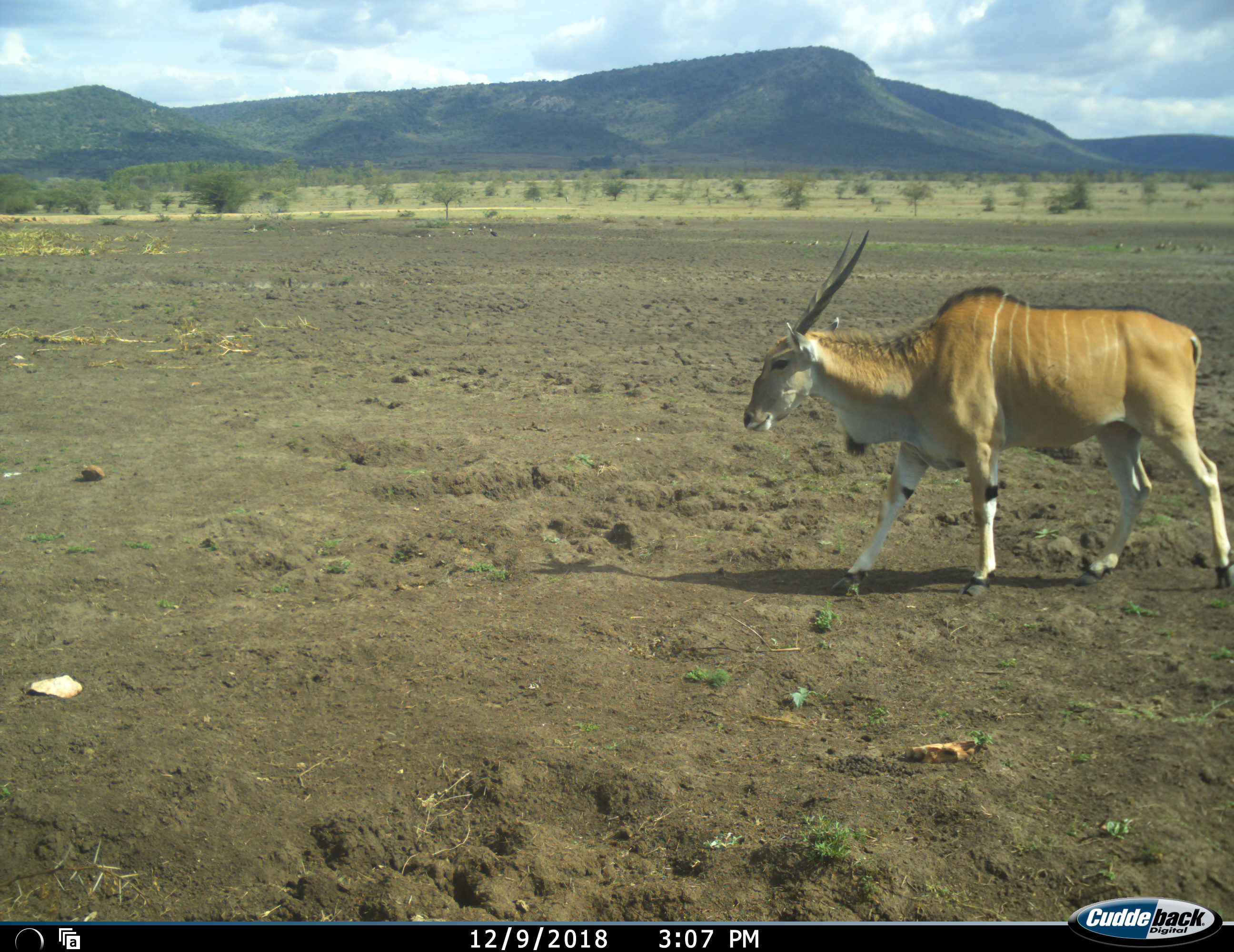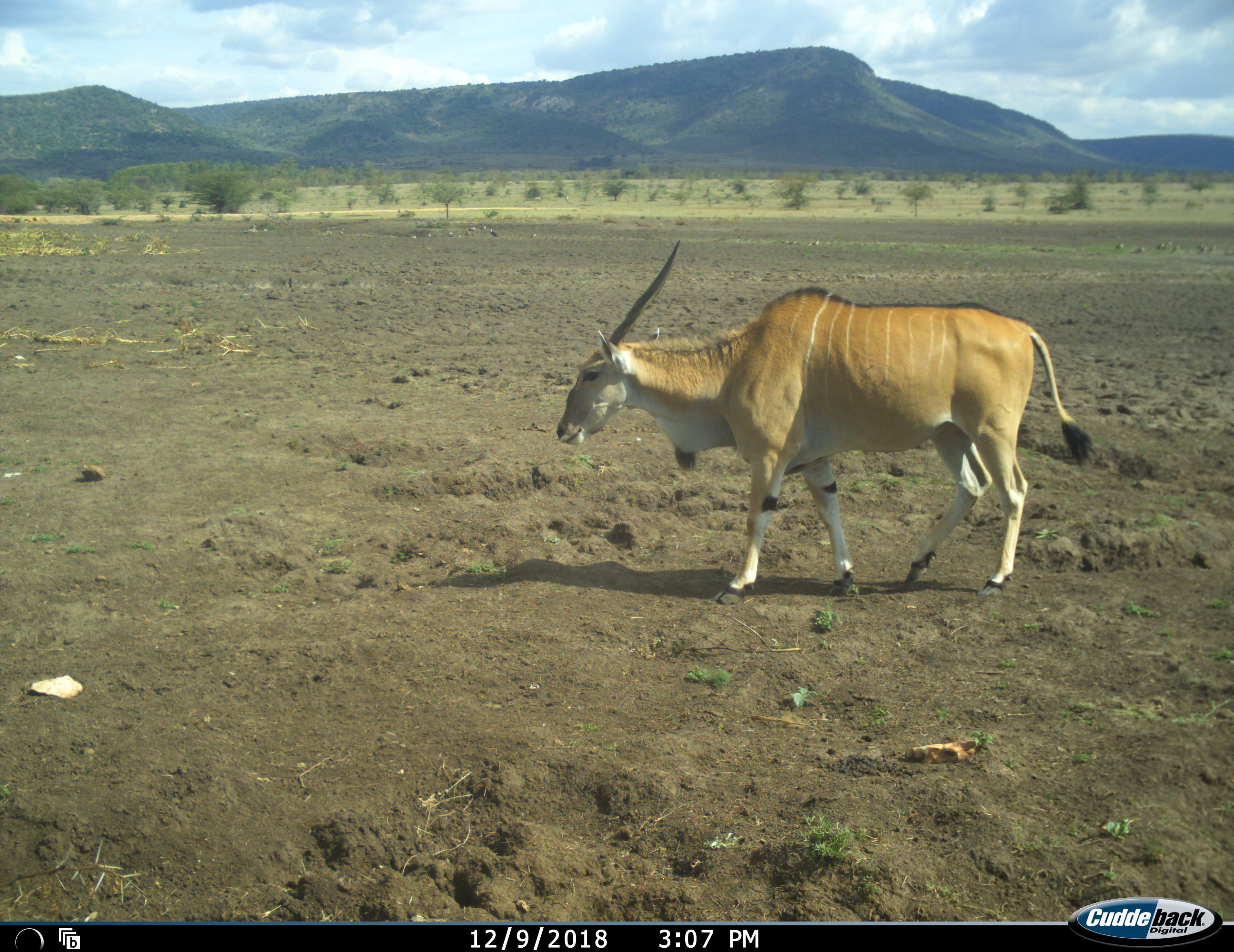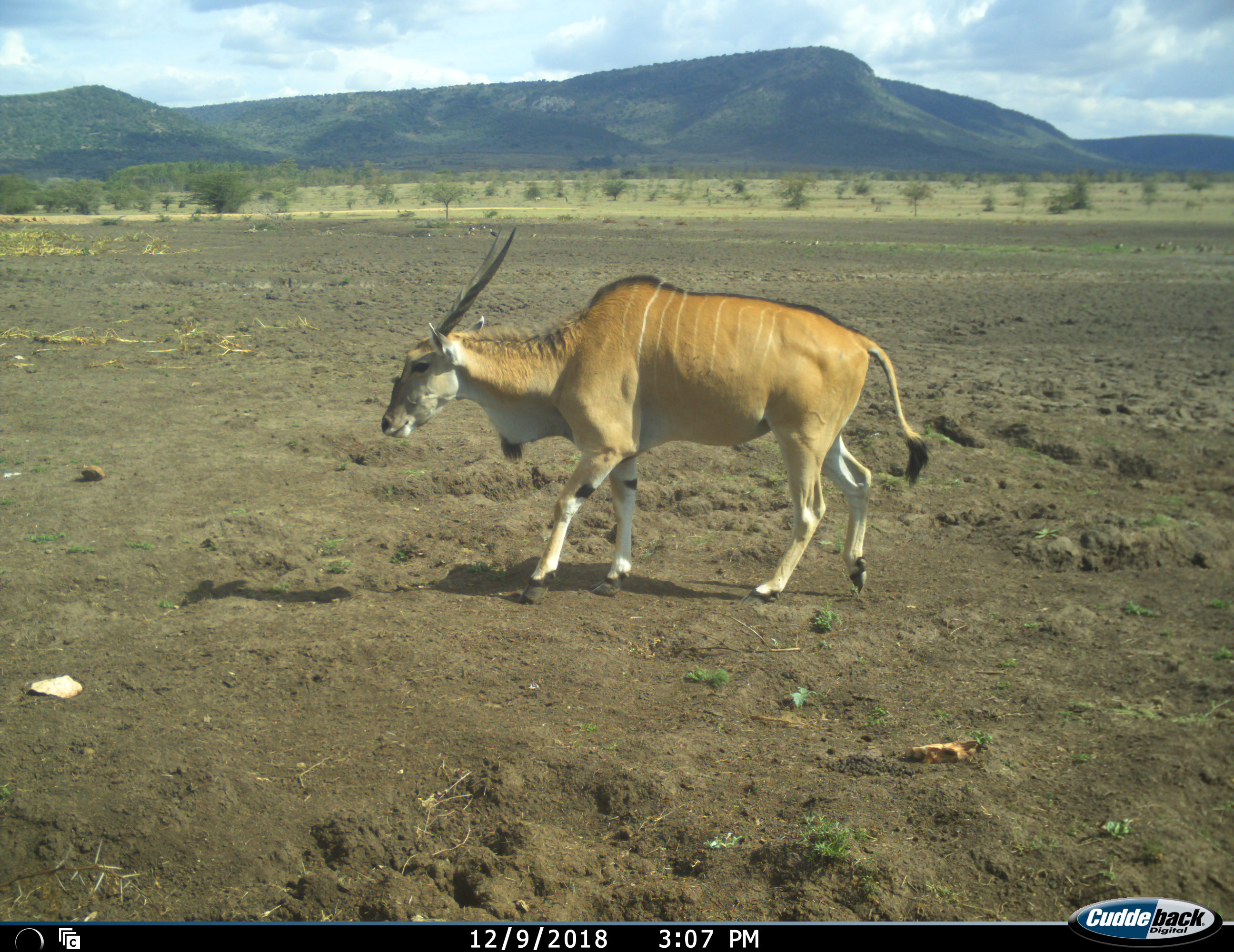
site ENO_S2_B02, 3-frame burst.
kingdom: Animalia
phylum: Chordata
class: Mammalia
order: Artiodactyla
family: Bovidae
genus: Tragelaphus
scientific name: Tragelaphus oryx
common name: eland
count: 1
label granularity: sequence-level